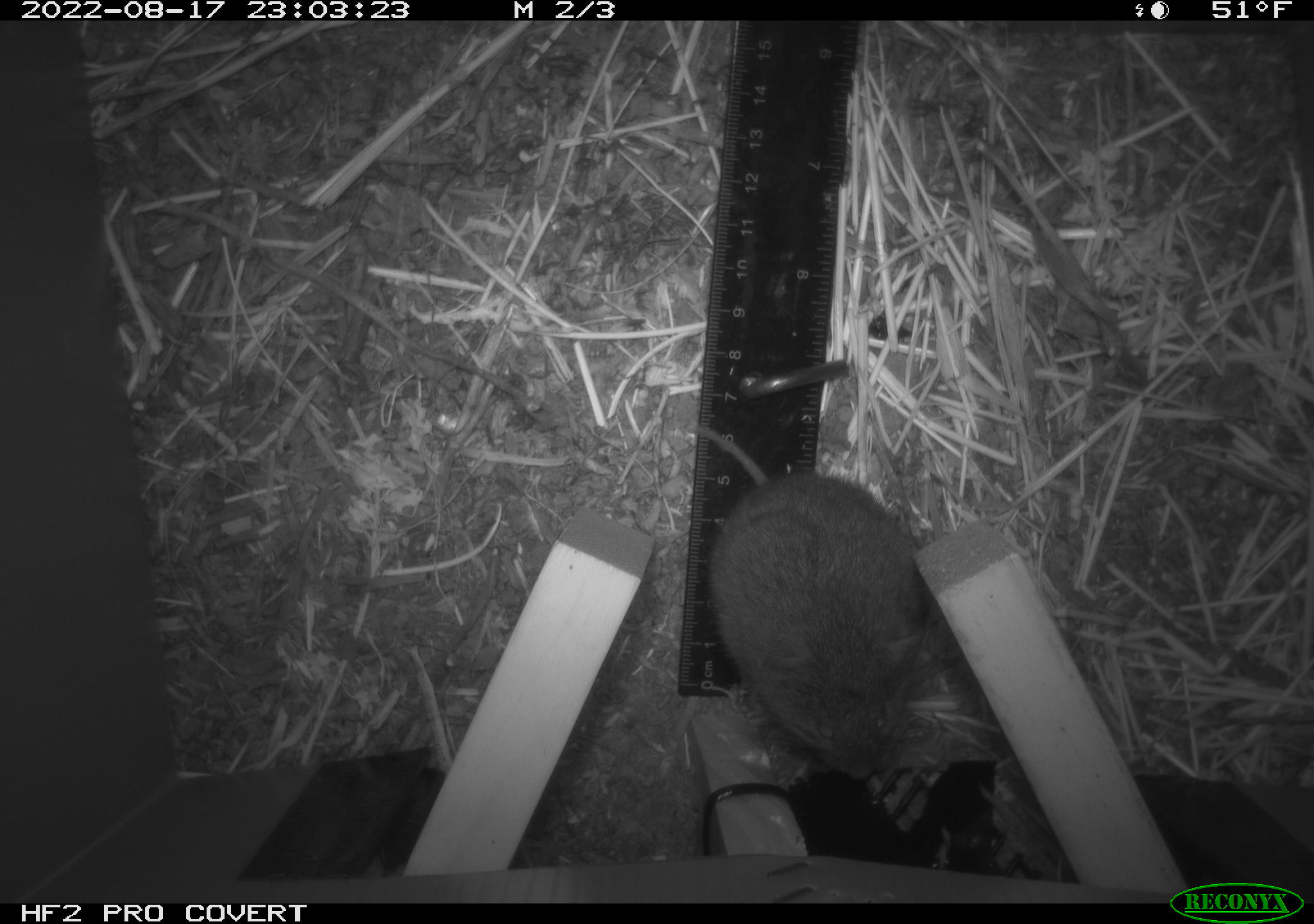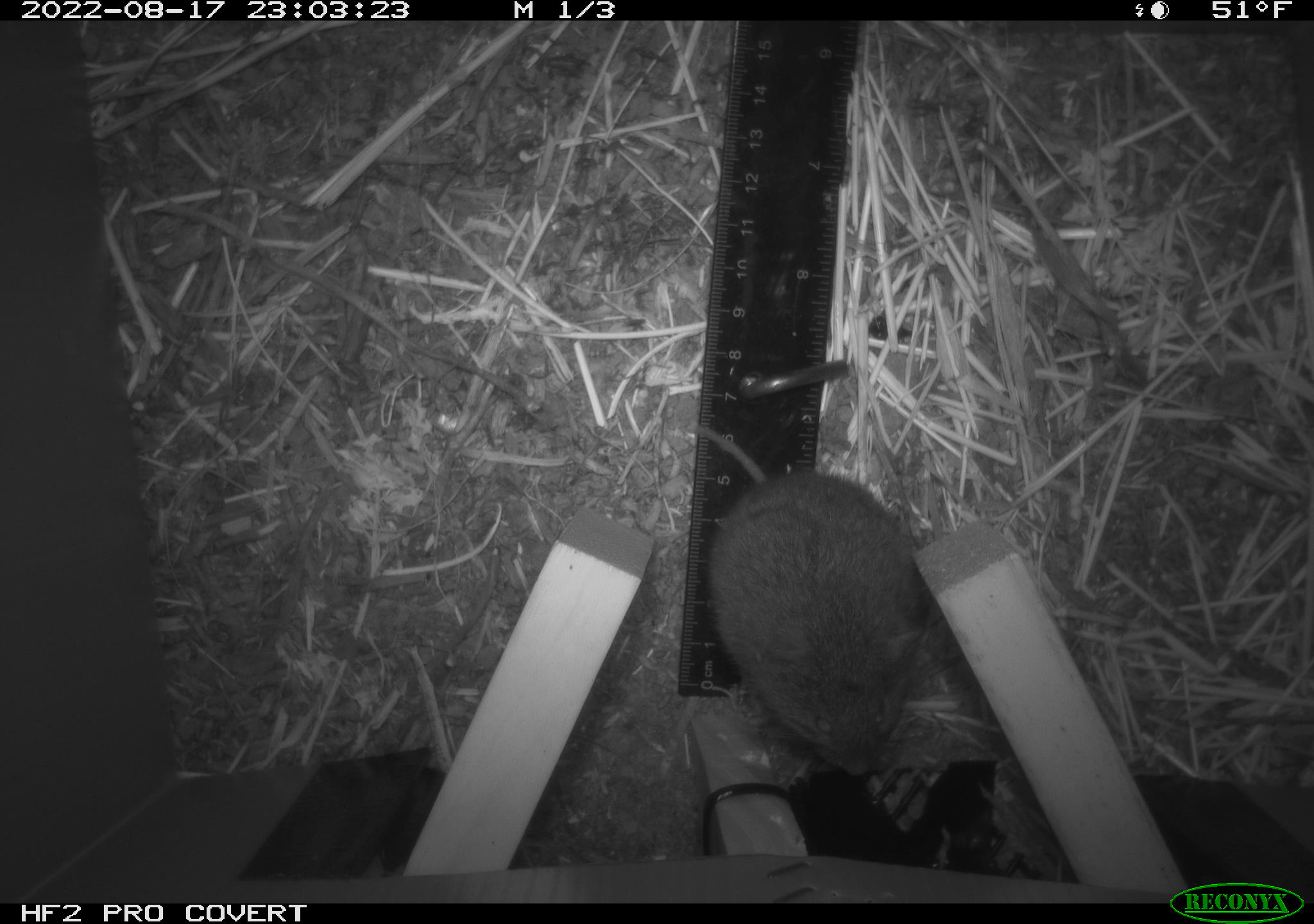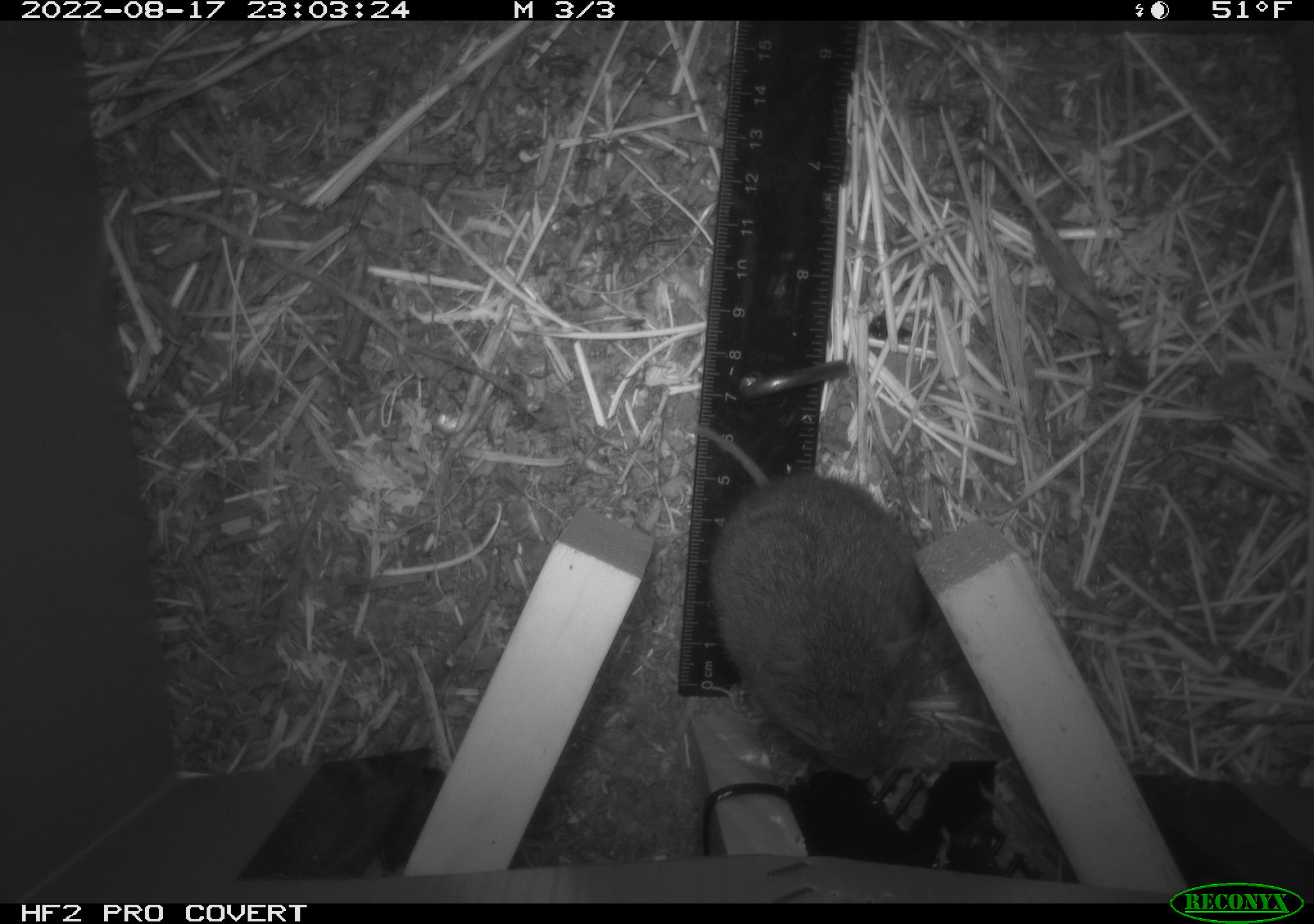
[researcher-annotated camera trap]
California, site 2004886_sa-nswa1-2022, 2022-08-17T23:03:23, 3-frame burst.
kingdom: Animalia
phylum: Chordata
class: Mammalia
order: Rodentia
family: Cricetidae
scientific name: Cricetidae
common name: hamsters, voles, lemmings, and allies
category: cricetidae family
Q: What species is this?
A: Cricetidae family (hamsters, voles, lemmings, and allies) (Cricetidae).